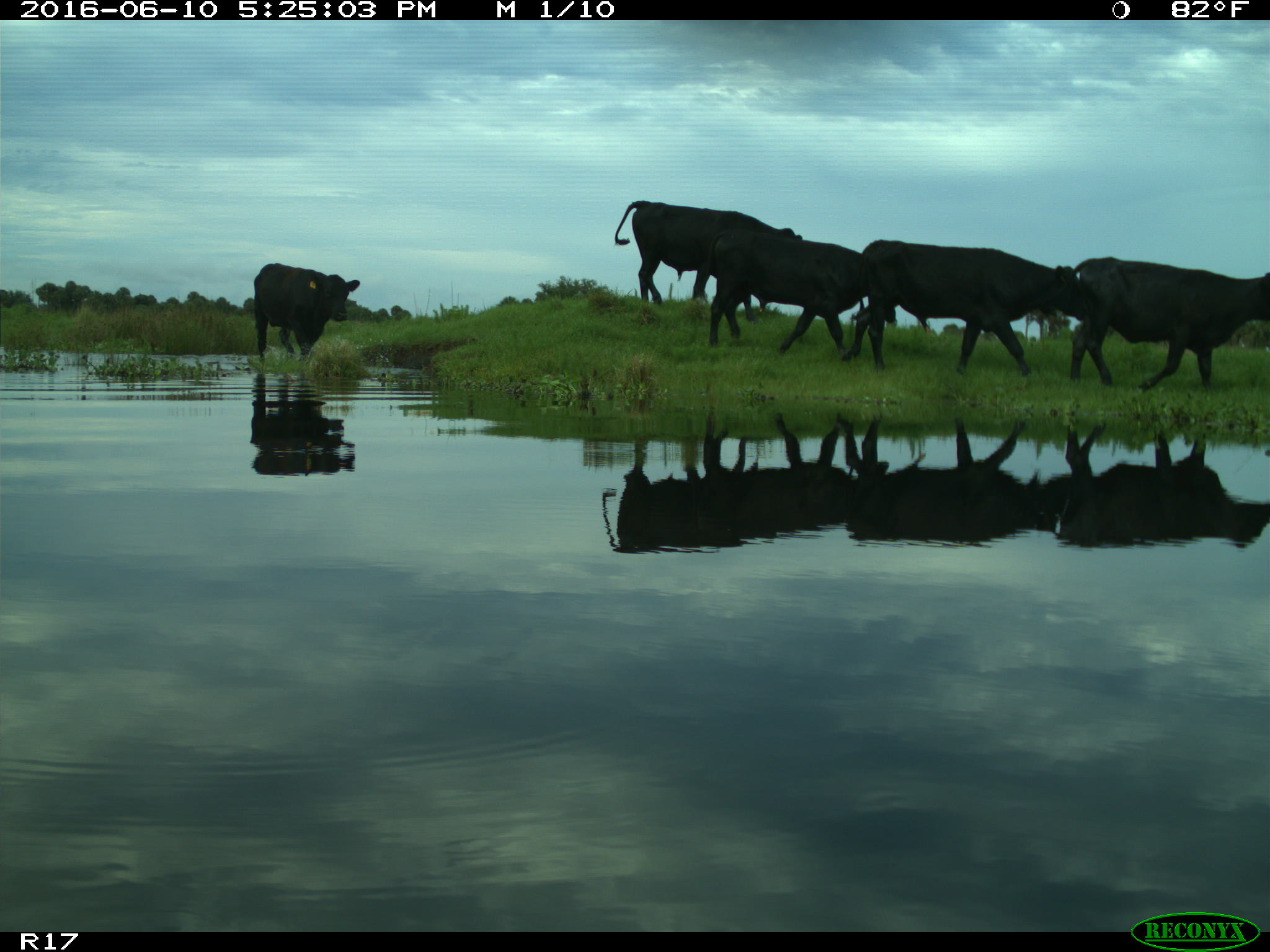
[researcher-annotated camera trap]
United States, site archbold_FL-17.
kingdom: Animalia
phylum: Chordata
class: Mammalia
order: Artiodactyla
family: Bovidae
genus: Bos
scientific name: Bos taurus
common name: domestic cow